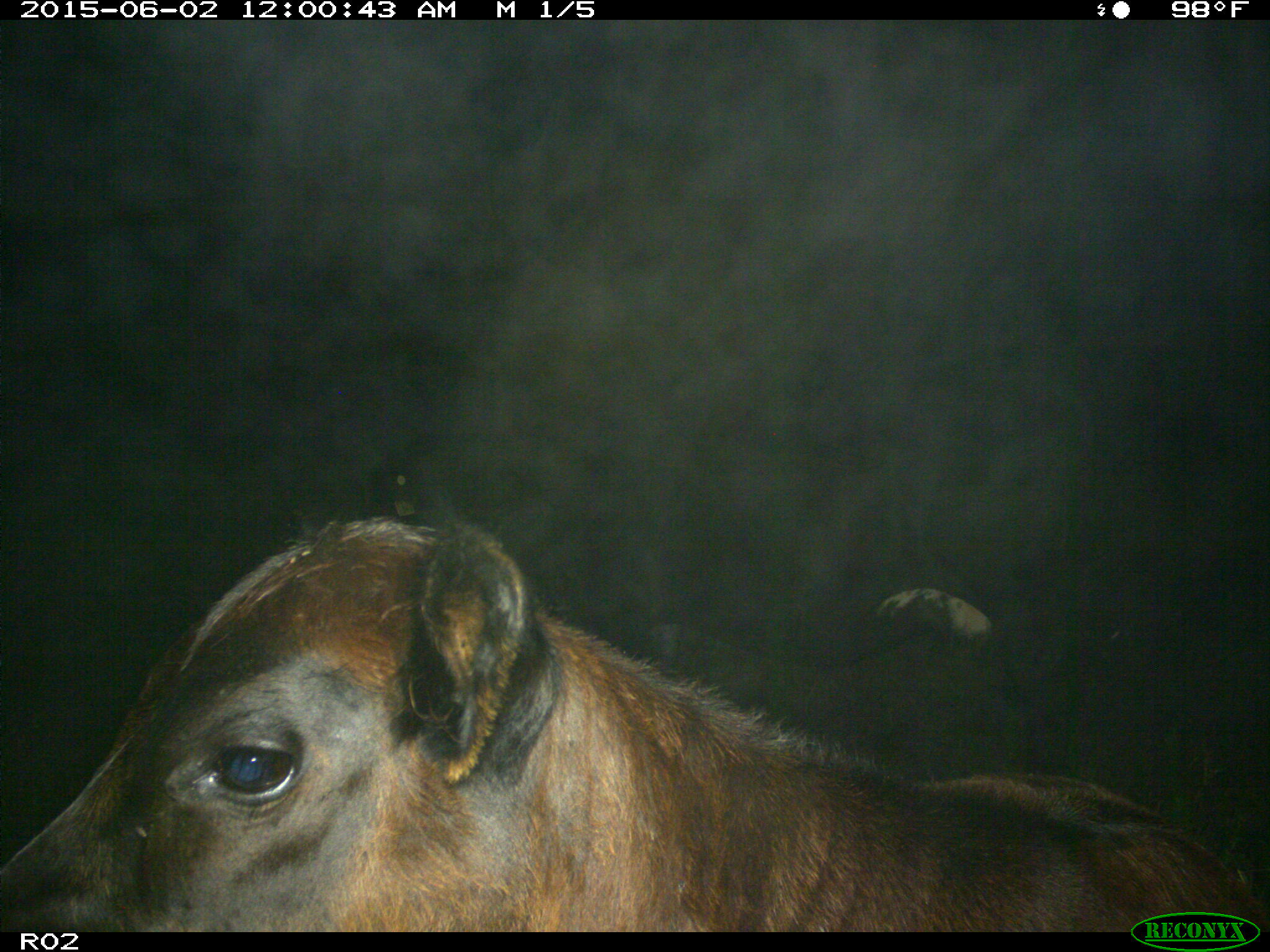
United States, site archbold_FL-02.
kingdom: Animalia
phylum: Chordata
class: Mammalia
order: Artiodactyla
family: Bovidae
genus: Bos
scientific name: Bos taurus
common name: domestic cow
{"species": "Bos taurus (domestic cow)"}